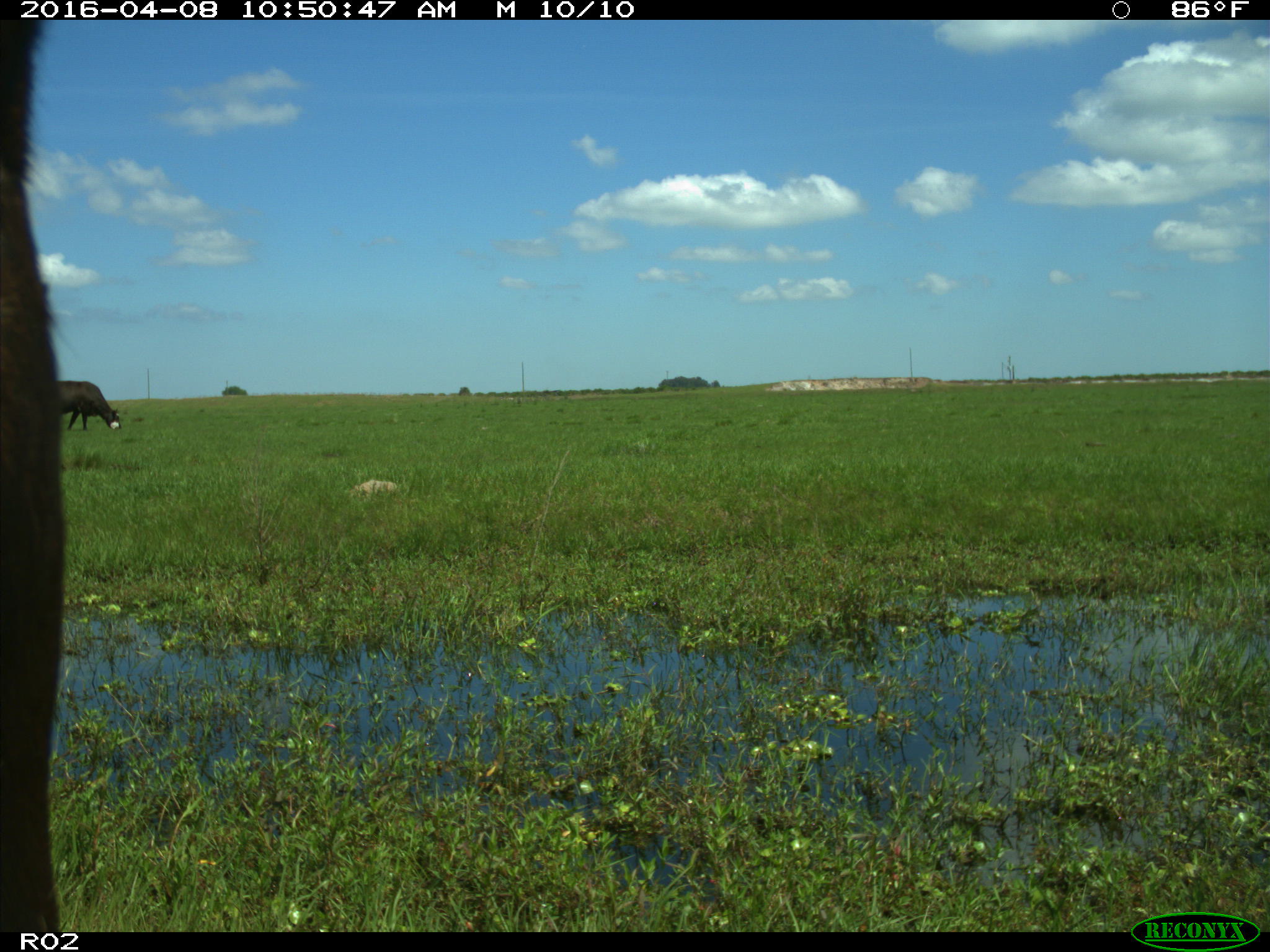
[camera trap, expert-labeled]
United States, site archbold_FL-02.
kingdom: Animalia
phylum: Chordata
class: Mammalia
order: Artiodactyla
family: Bovidae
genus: Bos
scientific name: Bos taurus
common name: domestic cow